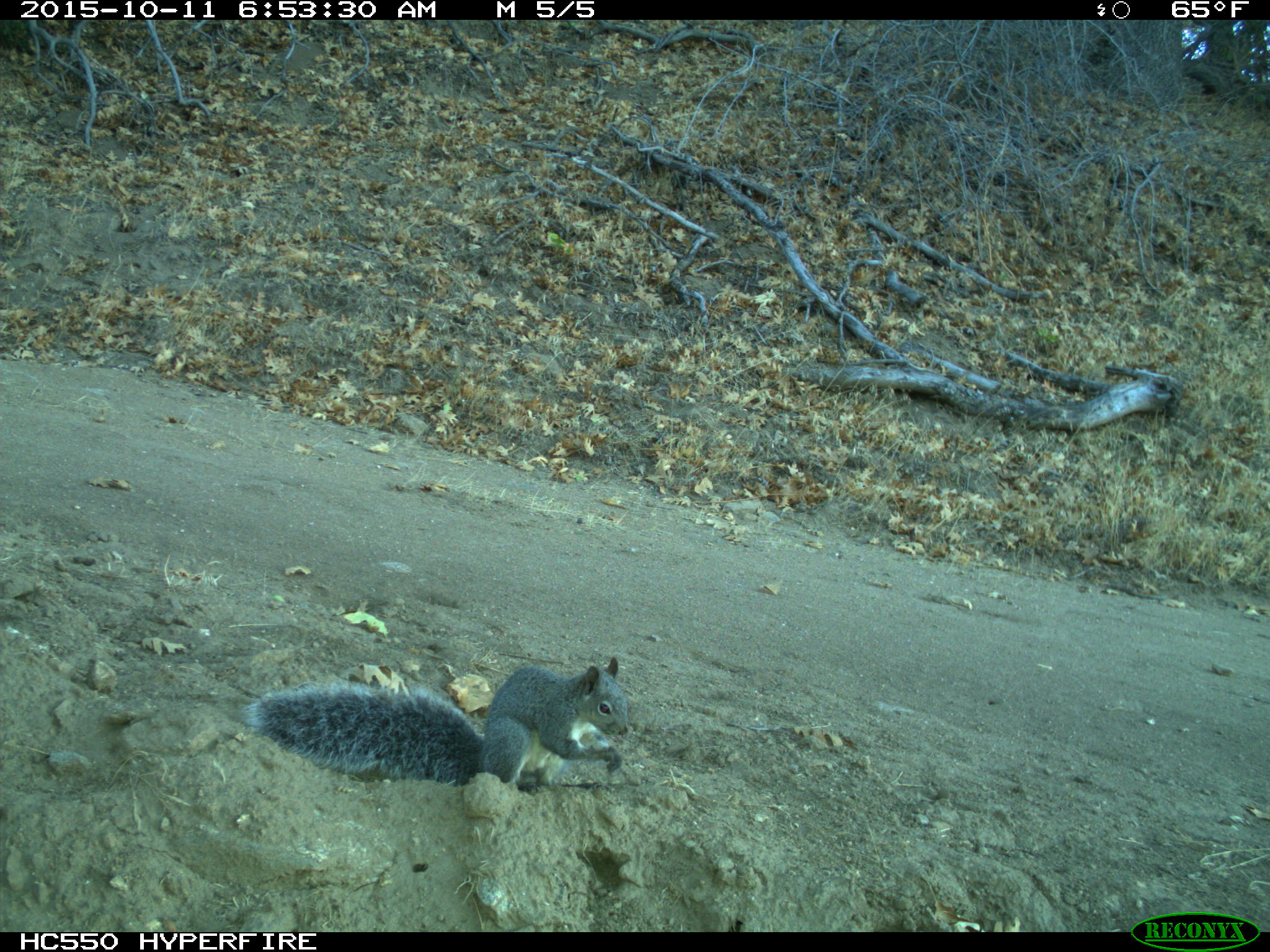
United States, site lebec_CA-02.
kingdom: Animalia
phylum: Chordata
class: Mammalia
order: Rodentia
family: Sciuridae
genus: Sciurus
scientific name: Sciurus carolinensis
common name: eastern gray squirrel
Sciurus carolinensis (eastern gray squirrel).